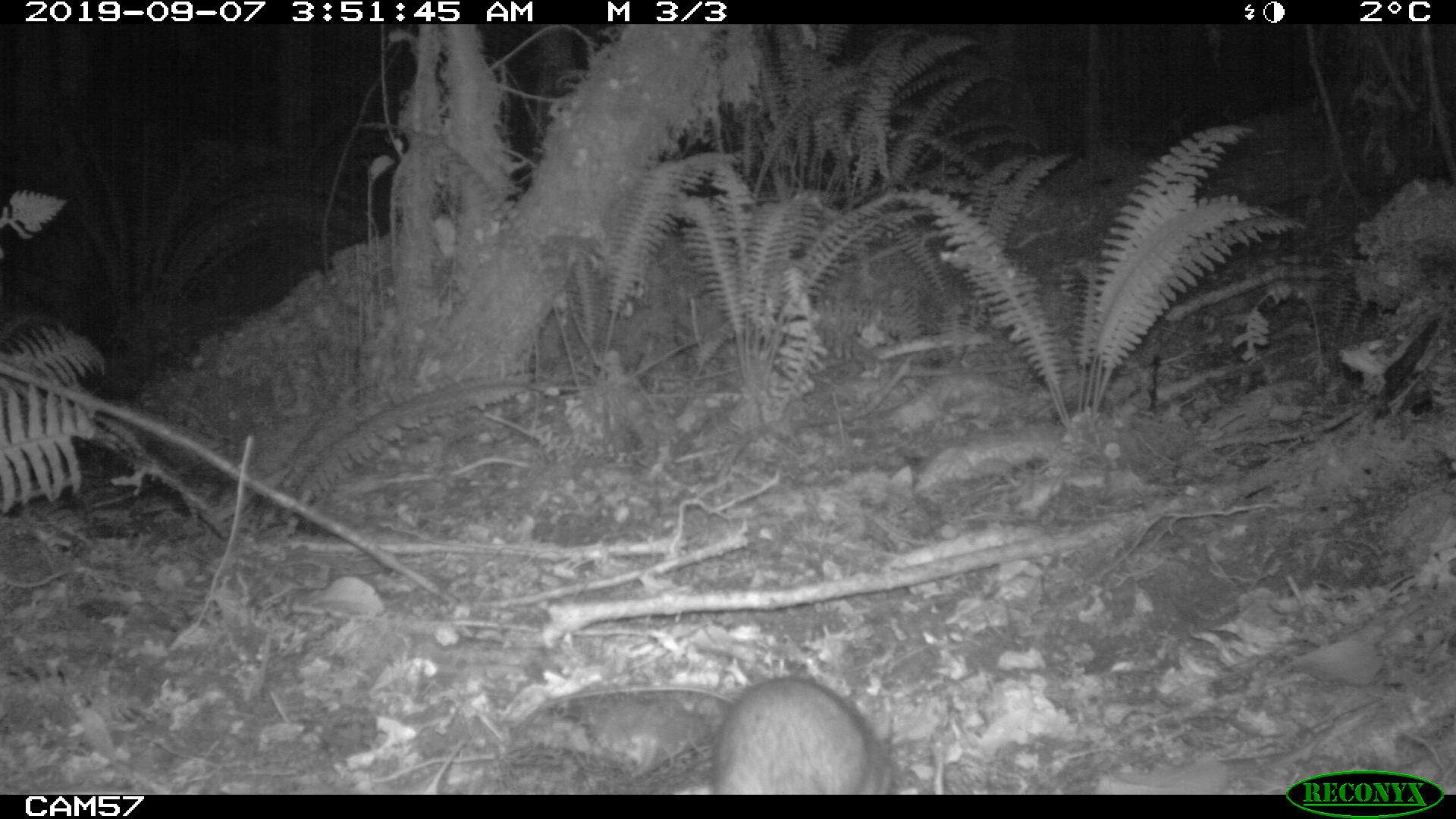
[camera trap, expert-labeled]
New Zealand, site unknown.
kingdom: Animalia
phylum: Chordata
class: Mammalia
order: Rodentia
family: Muridae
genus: Rattus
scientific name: Rattus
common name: rat